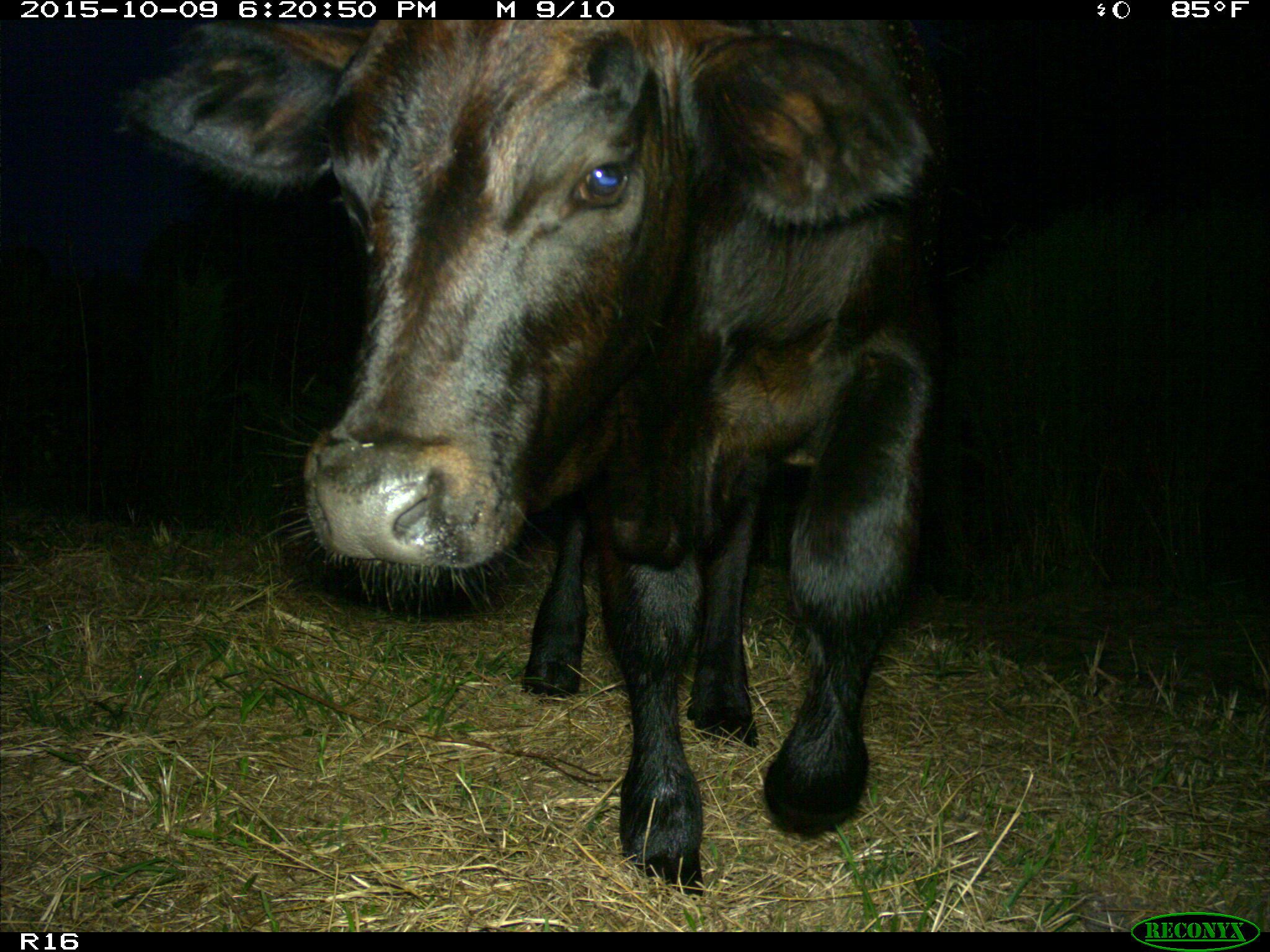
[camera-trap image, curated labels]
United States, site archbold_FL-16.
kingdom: Animalia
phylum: Chordata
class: Mammalia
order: Artiodactyla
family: Bovidae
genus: Bos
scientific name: Bos taurus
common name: domestic cow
Bos taurus (domestic cow).